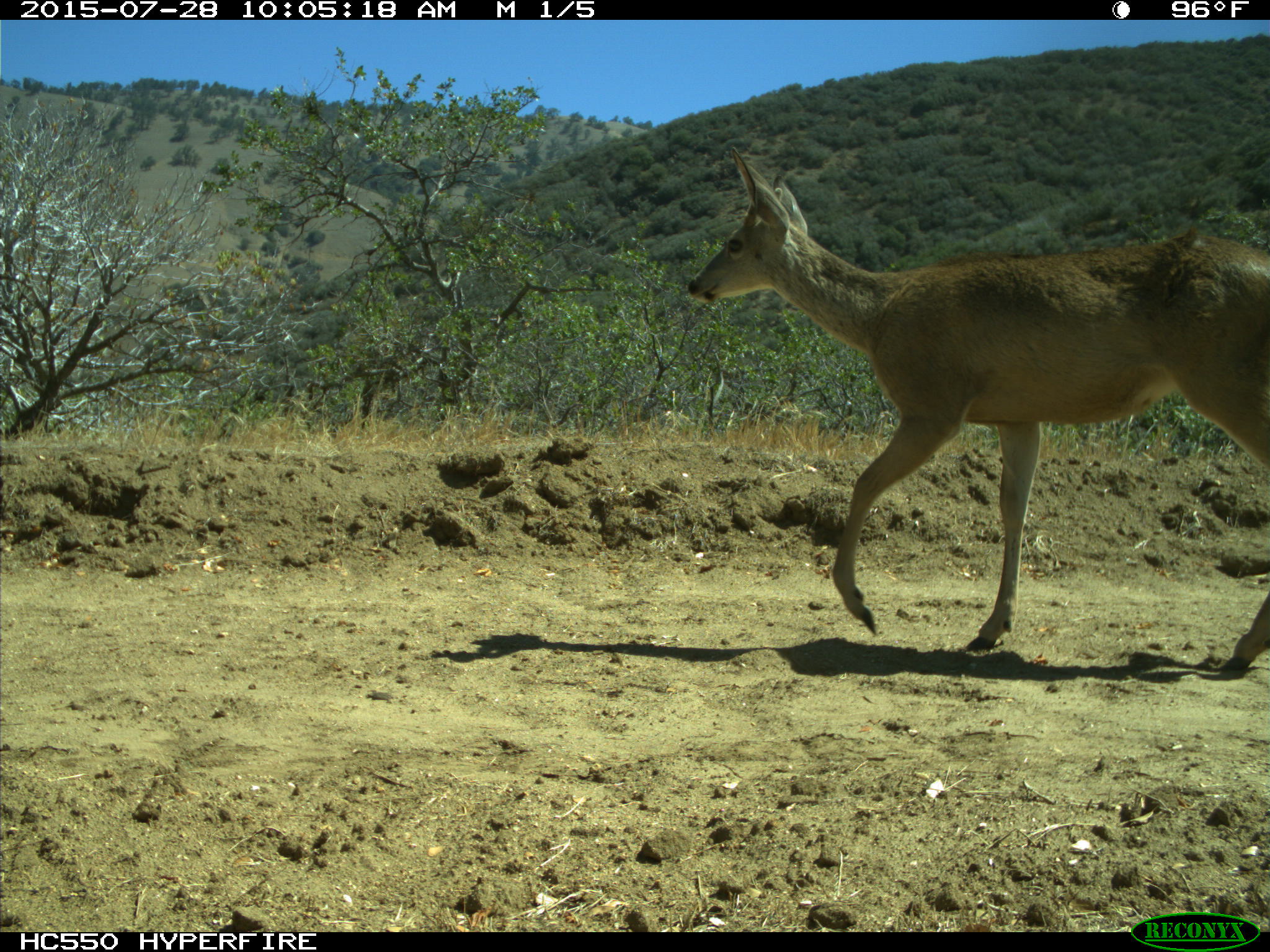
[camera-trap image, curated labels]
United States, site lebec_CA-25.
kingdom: Animalia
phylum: Chordata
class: Mammalia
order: Artiodactyla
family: Cervidae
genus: Odocoileus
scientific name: Odocoileus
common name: deer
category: unidentified deer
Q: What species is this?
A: Unidentified deer (deer) (Odocoileus).